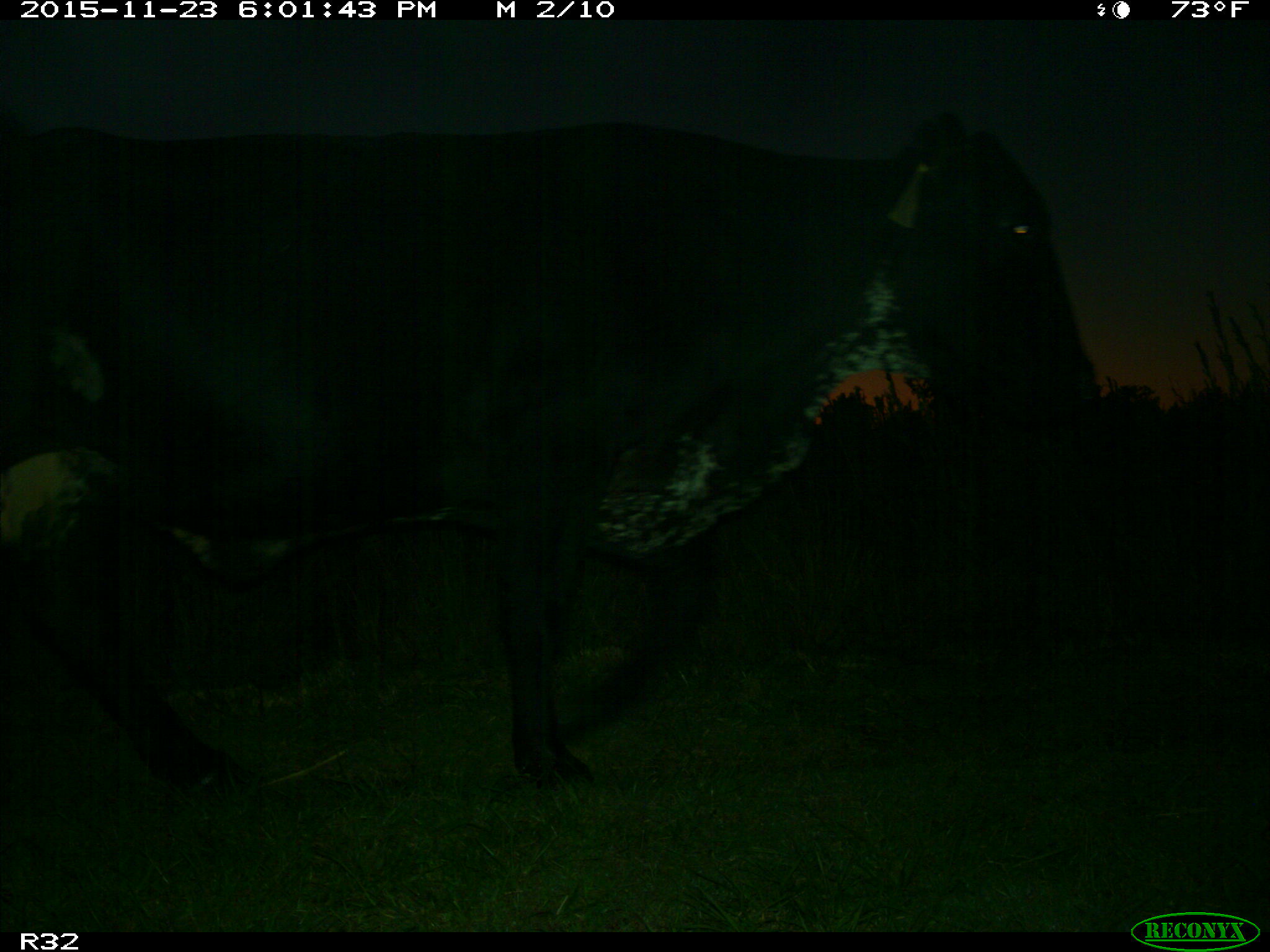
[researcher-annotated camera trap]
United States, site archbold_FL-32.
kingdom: Animalia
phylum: Chordata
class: Mammalia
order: Artiodactyla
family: Bovidae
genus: Bos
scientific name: Bos taurus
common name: domestic cow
Bos taurus (domestic cow).